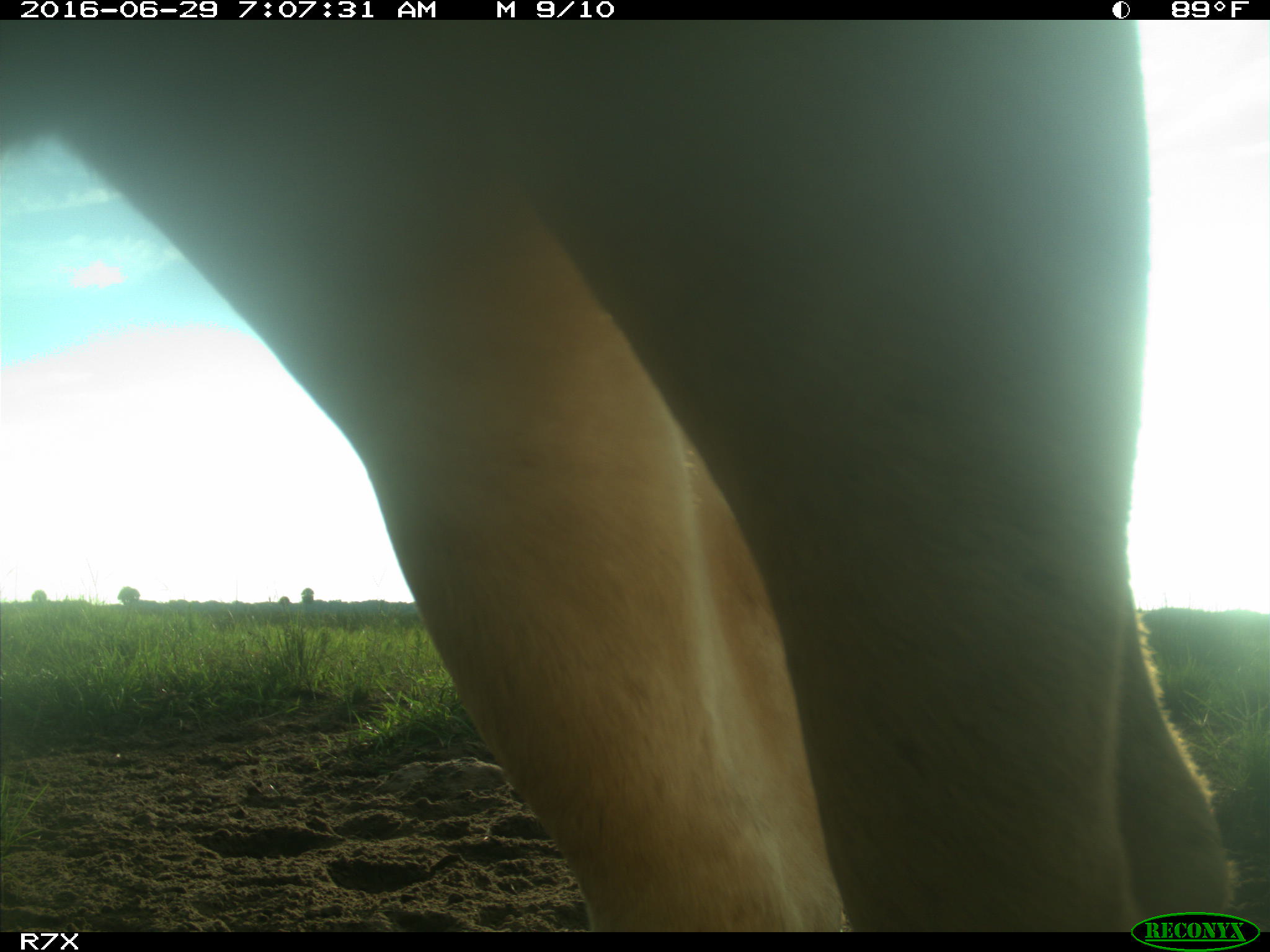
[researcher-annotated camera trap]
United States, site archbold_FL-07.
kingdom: Animalia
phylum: Chordata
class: Mammalia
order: Artiodactyla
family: Bovidae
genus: Bos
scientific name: Bos taurus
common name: domestic cow